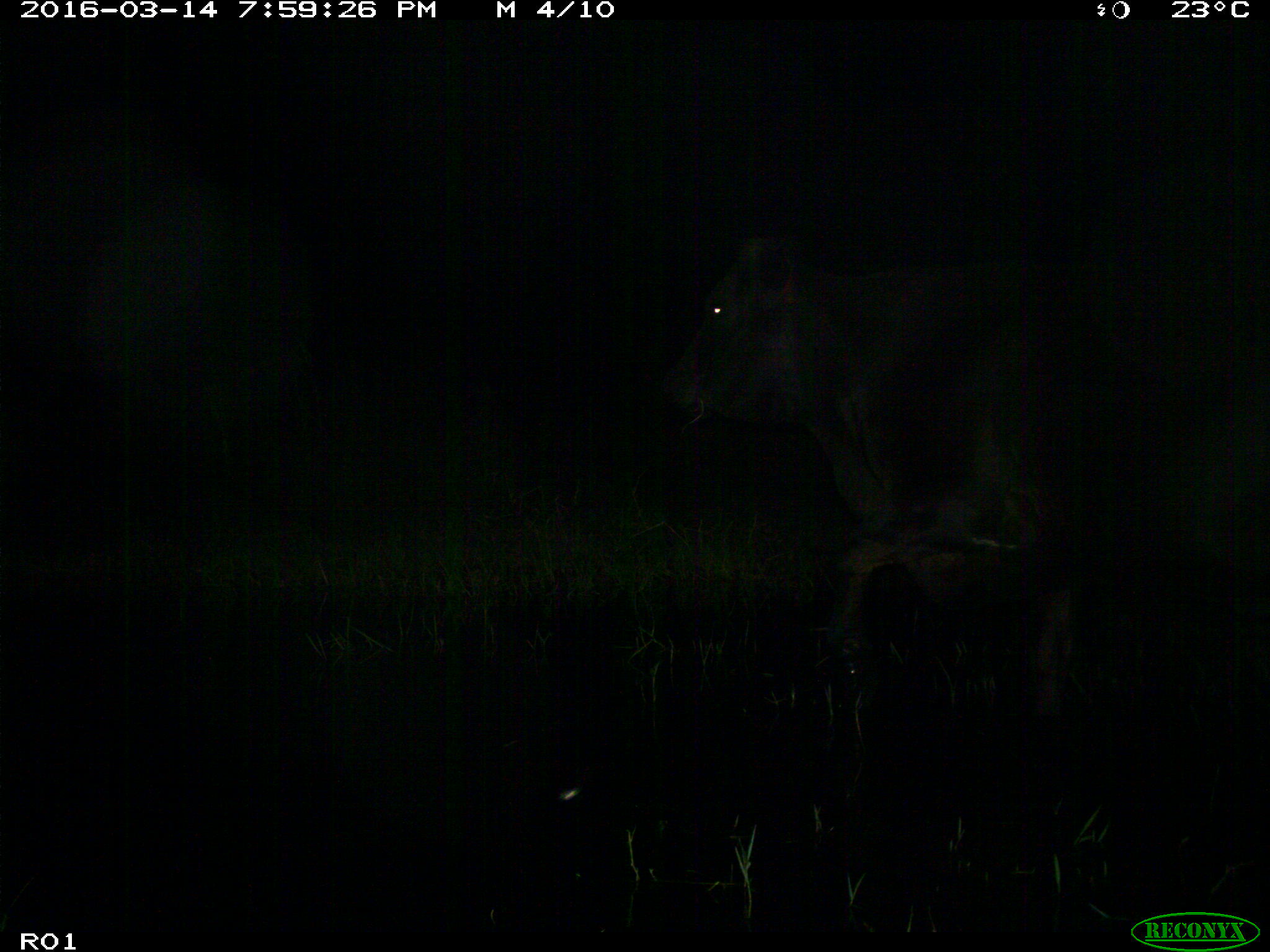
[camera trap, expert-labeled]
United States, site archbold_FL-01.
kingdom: Animalia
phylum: Chordata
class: Mammalia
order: Artiodactyla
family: Bovidae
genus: Bos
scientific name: Bos taurus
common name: domestic cow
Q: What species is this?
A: Bos taurus (domestic cow).